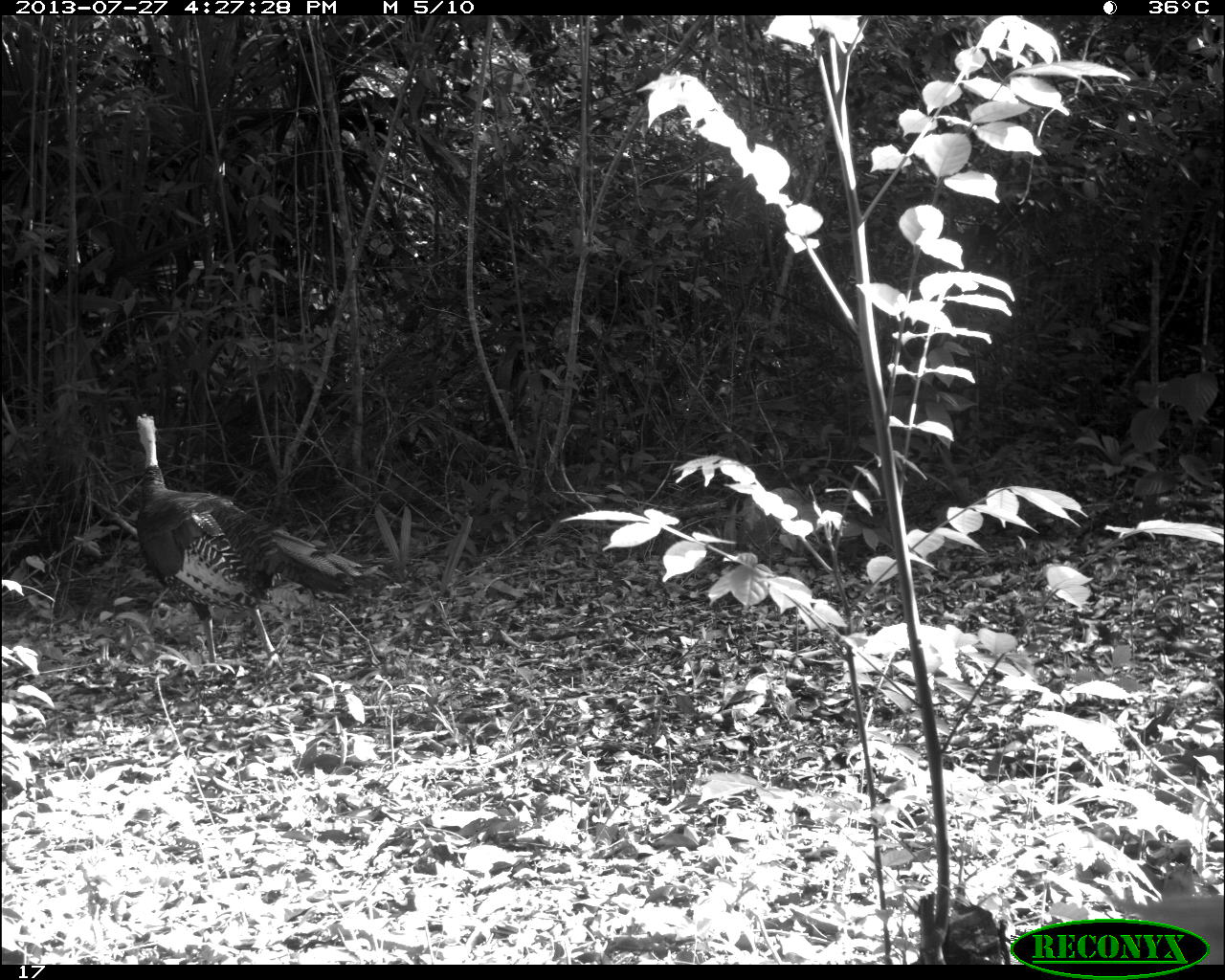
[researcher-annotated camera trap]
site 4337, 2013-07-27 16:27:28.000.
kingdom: Animalia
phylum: Chordata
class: Aves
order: Galliformes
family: Phasianidae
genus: Meleagris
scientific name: Meleagris ocellata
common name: ocellated turkey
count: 1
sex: male